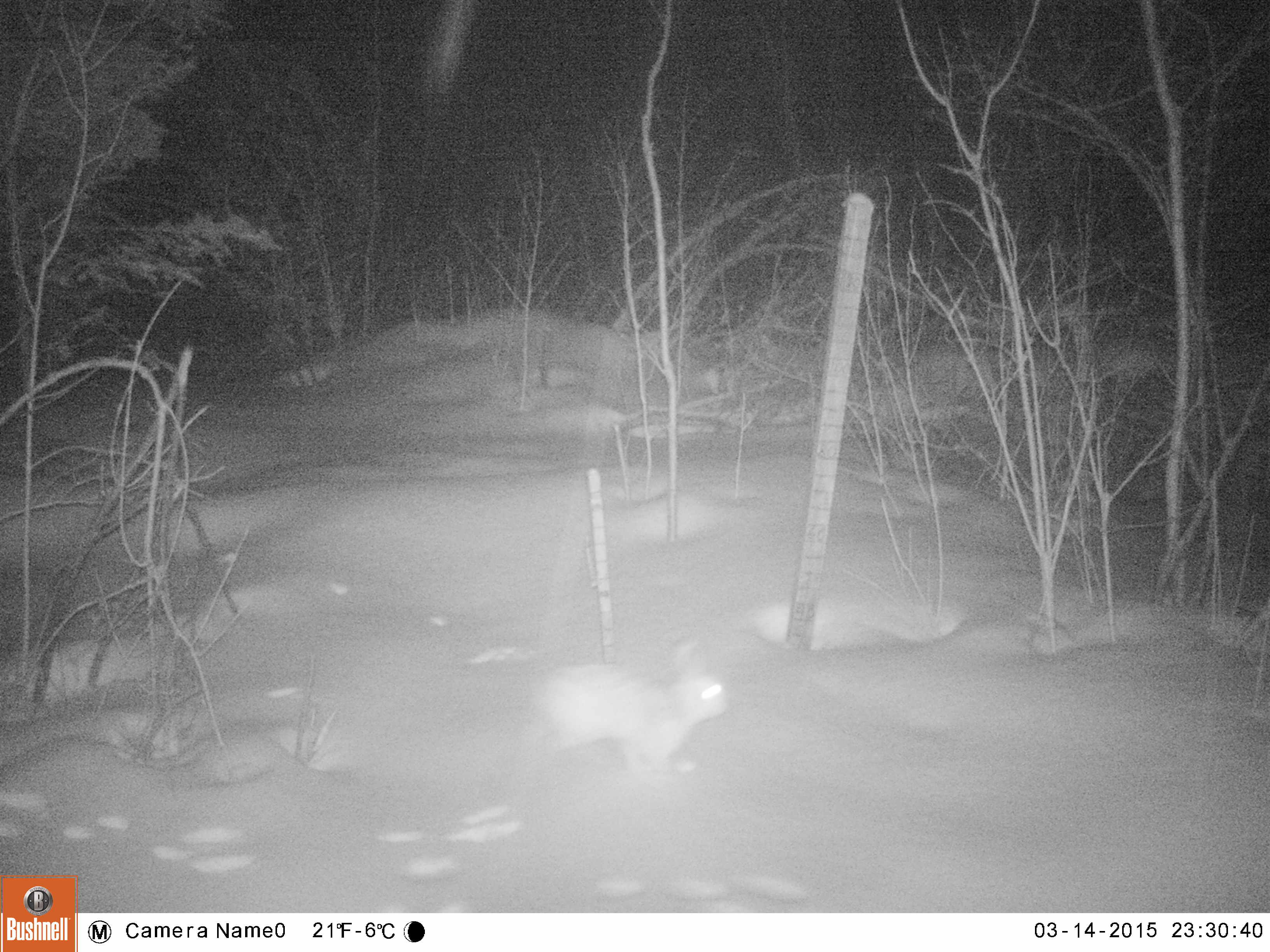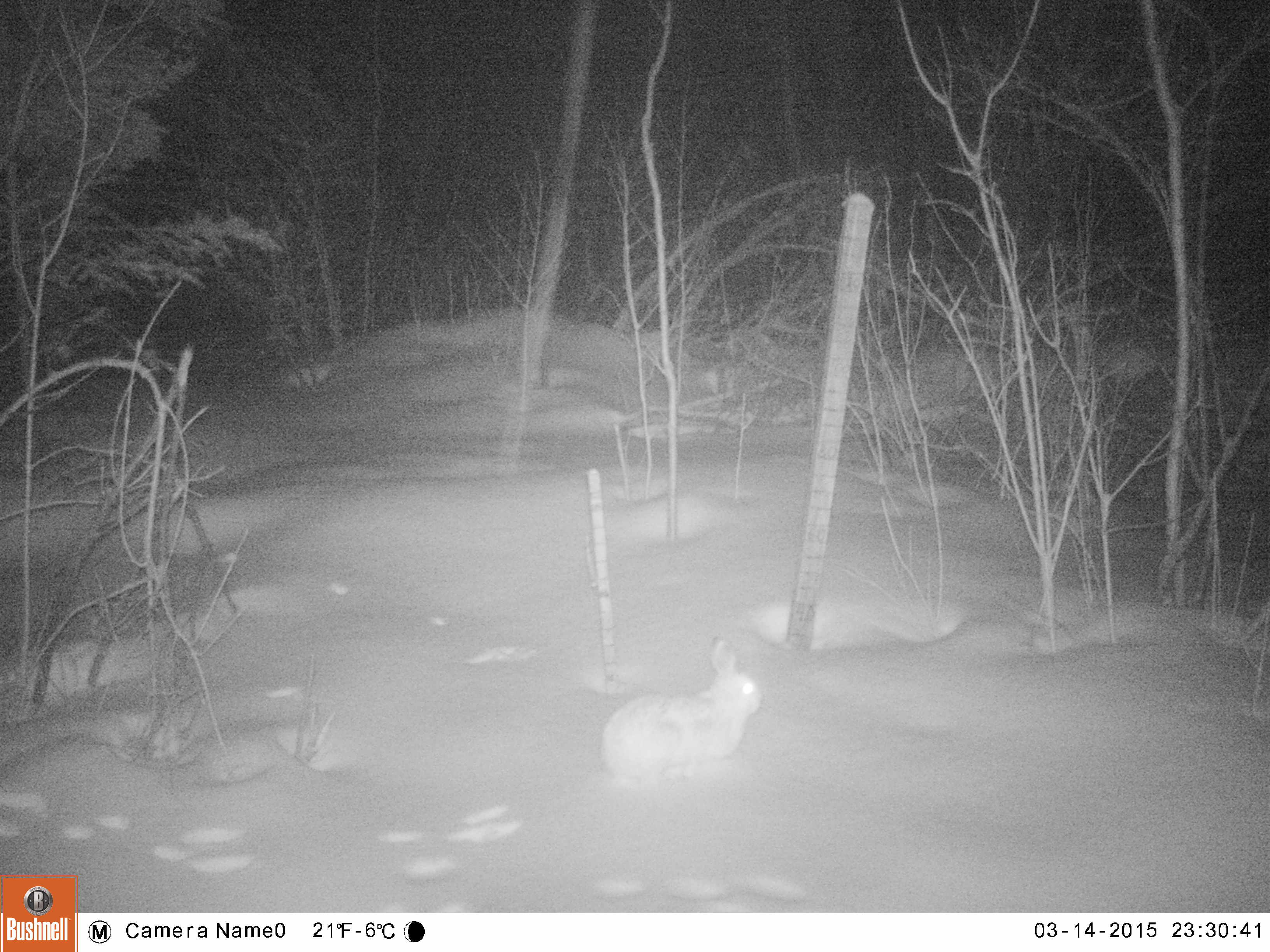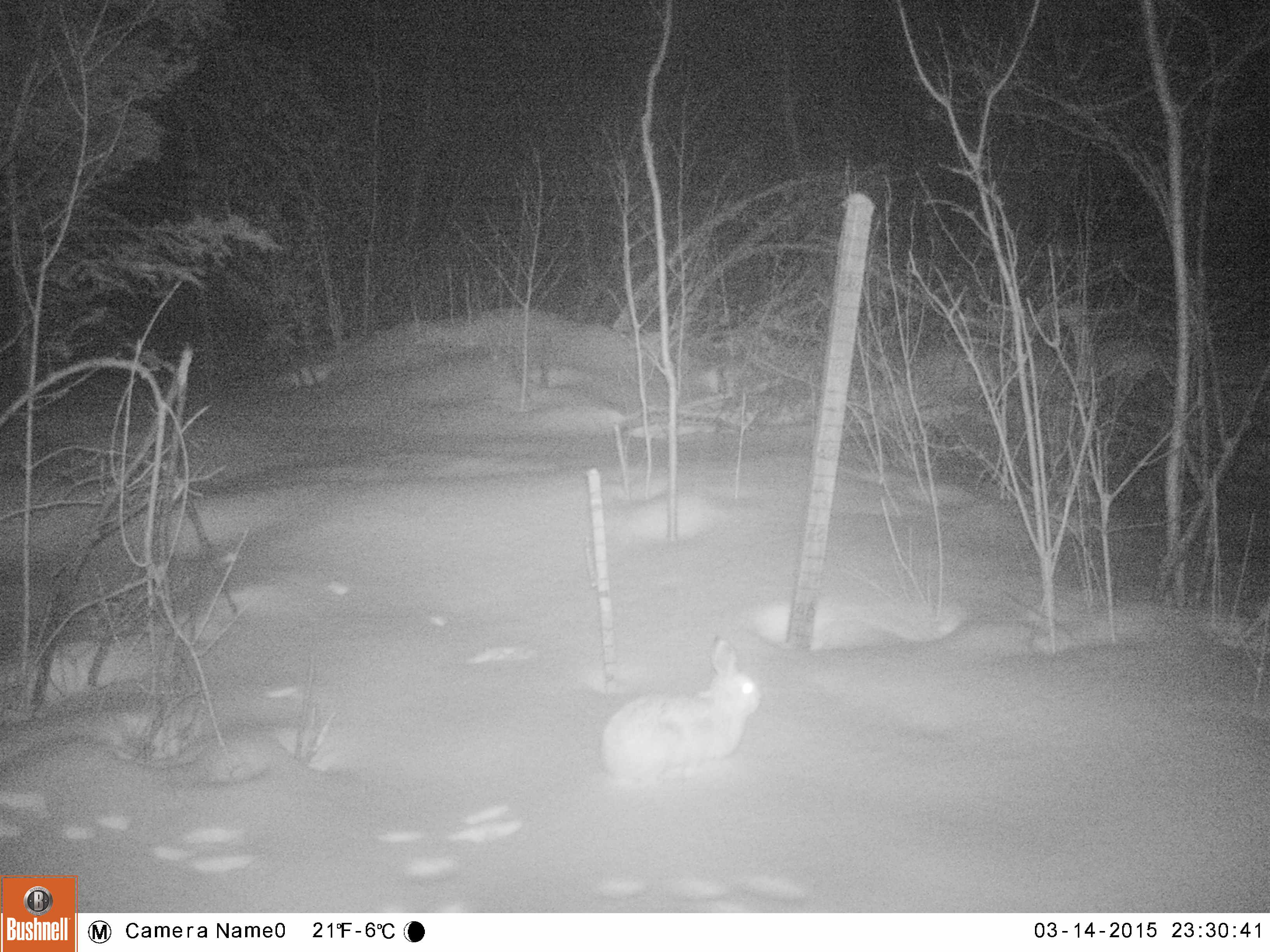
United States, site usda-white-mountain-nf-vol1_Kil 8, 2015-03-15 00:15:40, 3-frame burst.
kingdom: Animalia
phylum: Chordata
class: Mammalia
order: Lagomorpha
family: Leporidae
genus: Lepus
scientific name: Lepus americanus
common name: snowshoe hare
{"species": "snowshoe hare (Lepus americanus)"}